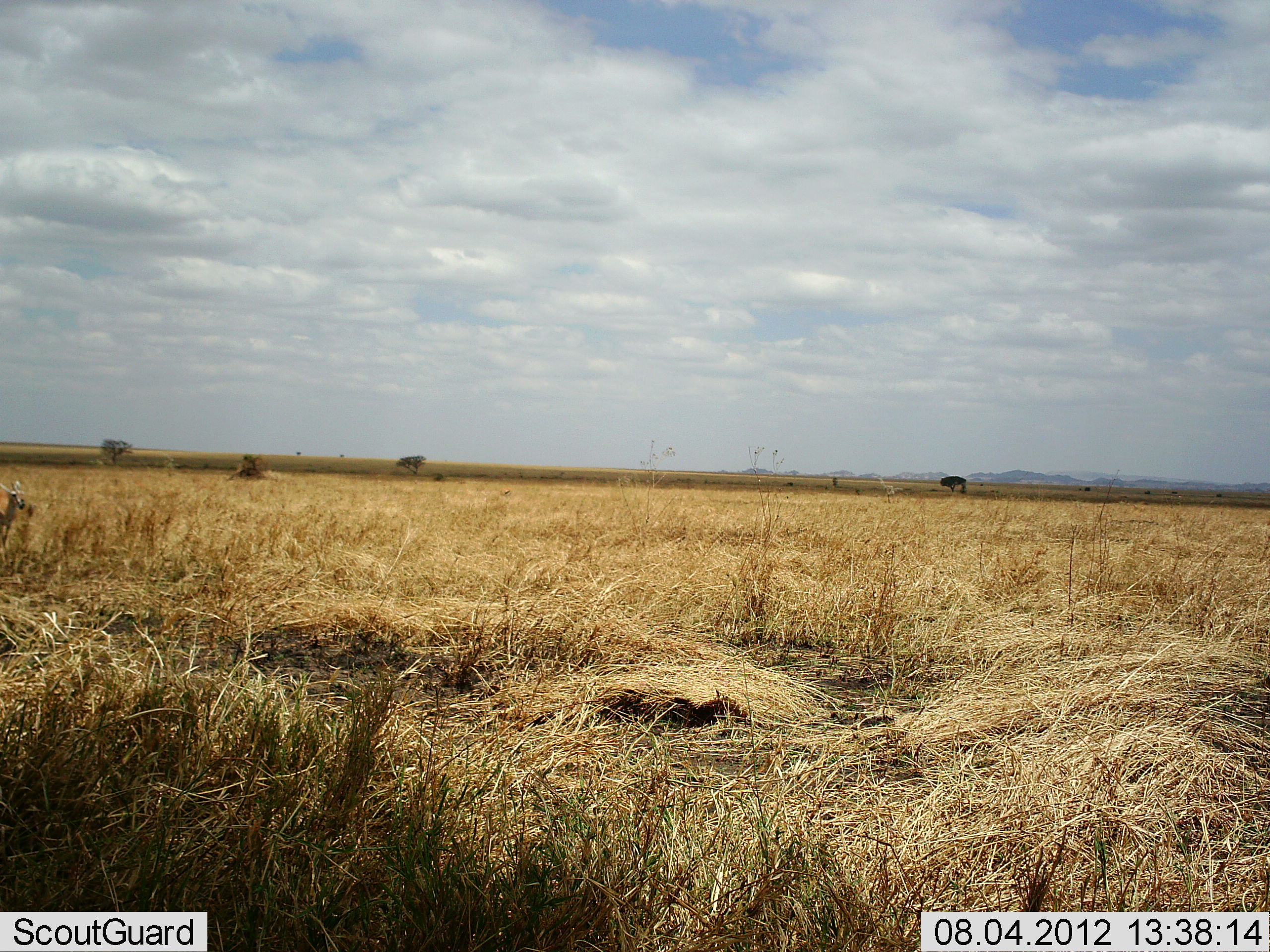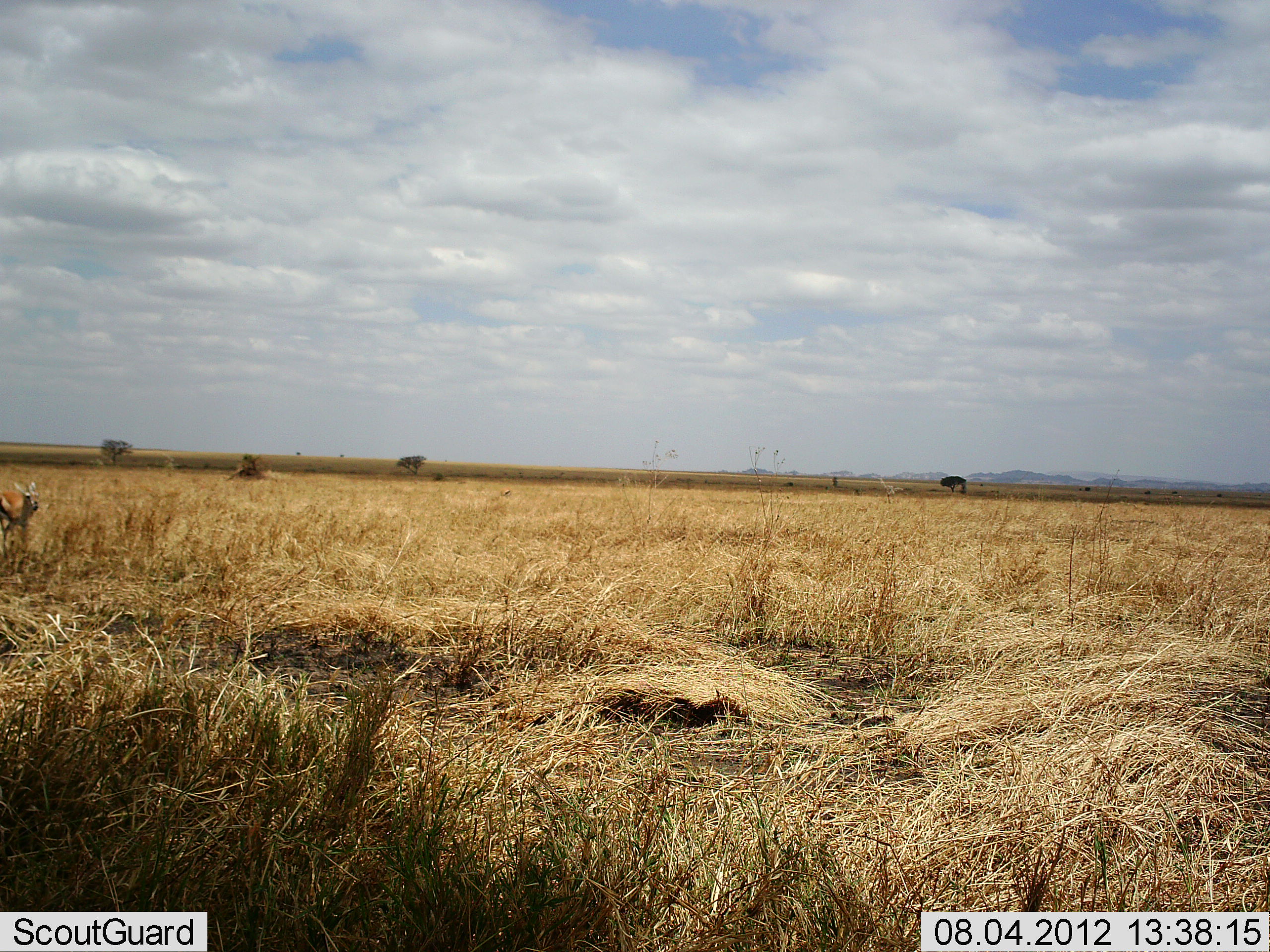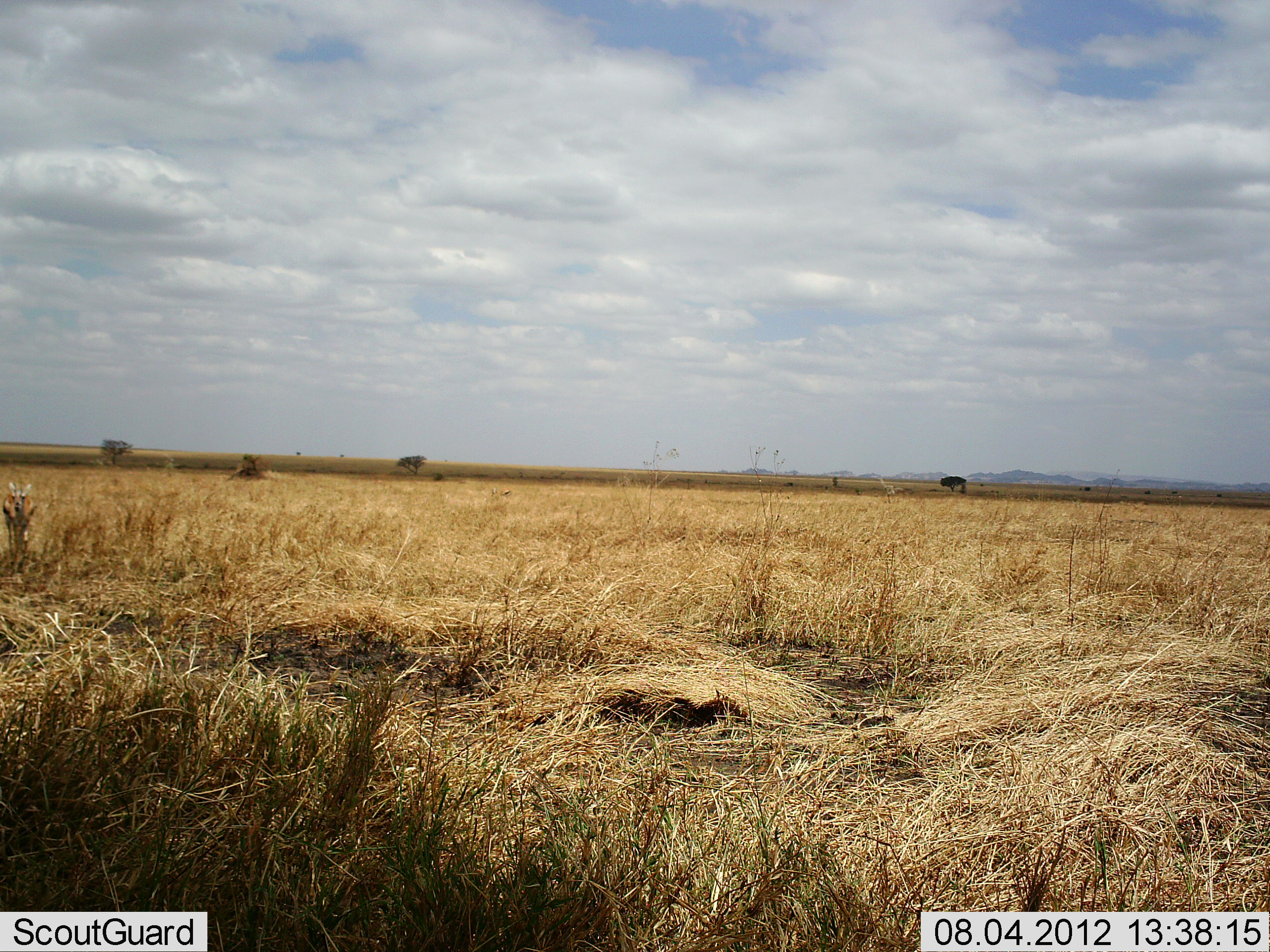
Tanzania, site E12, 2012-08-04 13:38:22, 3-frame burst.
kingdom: Animalia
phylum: Chordata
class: Mammalia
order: Artiodactyla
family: Bovidae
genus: Eudorcas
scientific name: Eudorcas thomsonii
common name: thomson's gazelle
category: gazellethomsons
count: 1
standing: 30%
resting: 0%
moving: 70%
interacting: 0%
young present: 10%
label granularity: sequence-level